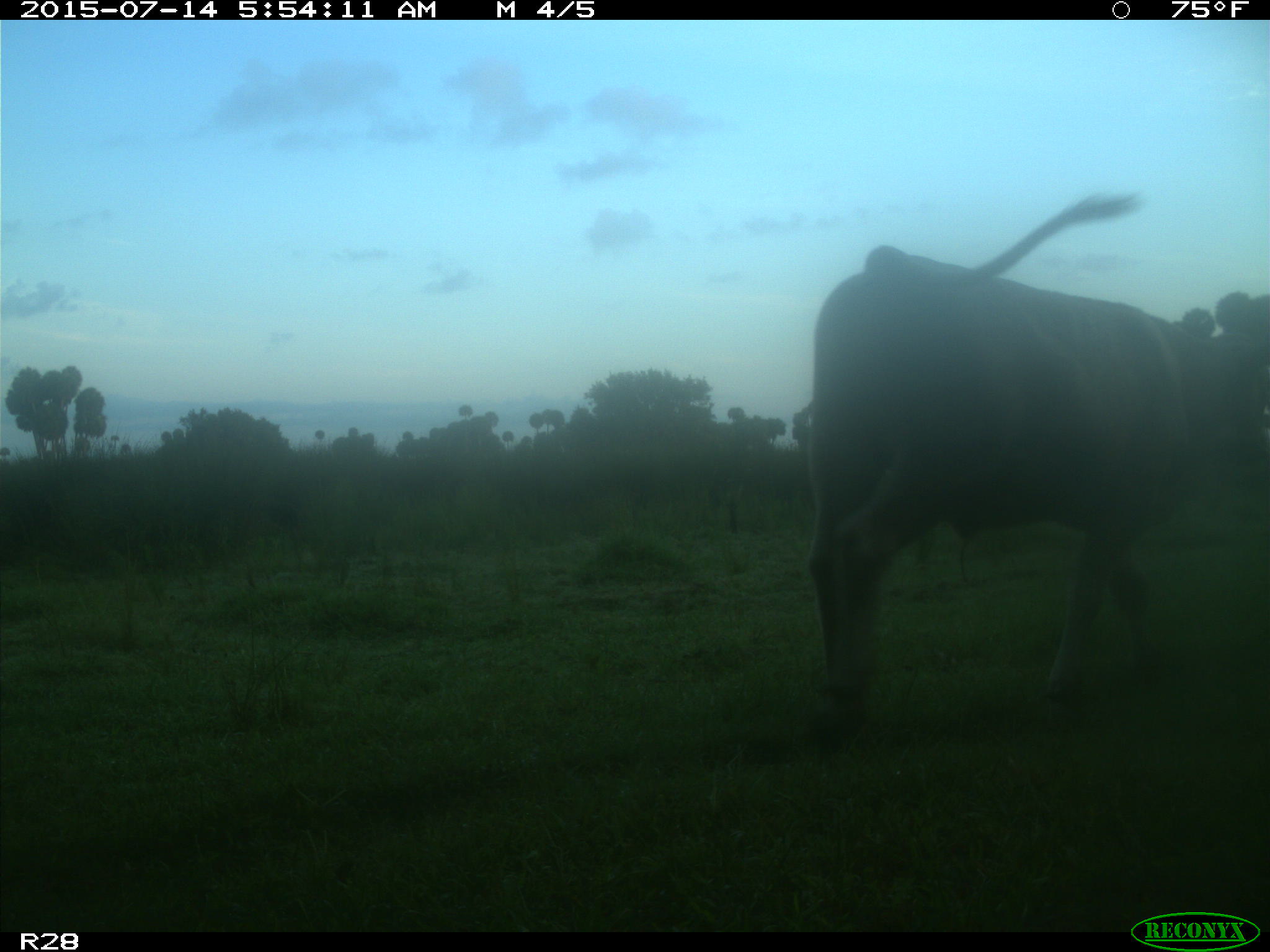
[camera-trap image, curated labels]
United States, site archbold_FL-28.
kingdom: Animalia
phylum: Chordata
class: Mammalia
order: Artiodactyla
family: Bovidae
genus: Bos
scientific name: Bos taurus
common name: domestic cow